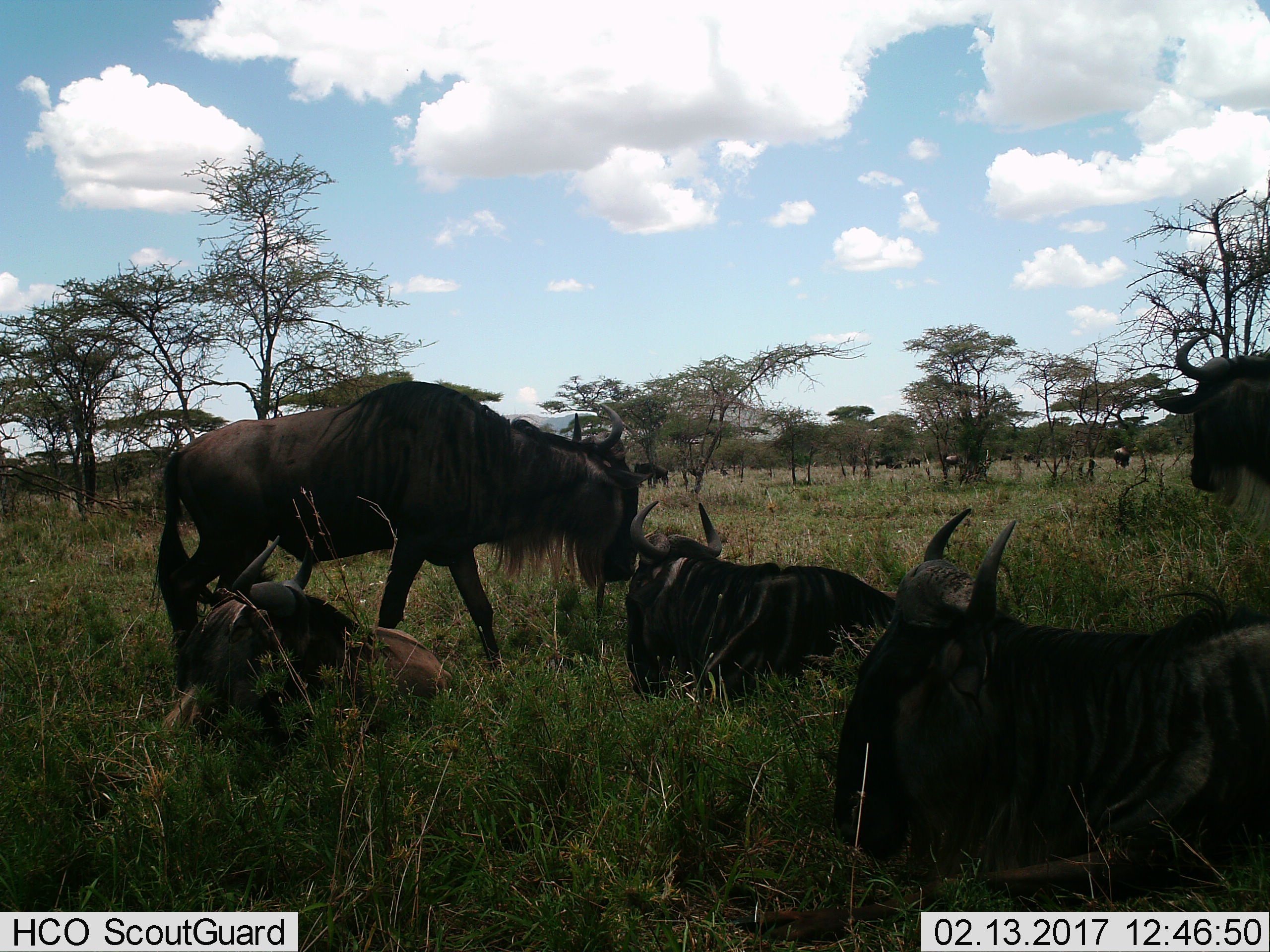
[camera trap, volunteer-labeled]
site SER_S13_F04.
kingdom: Animalia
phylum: Chordata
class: Mammalia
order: Artiodactyla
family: Bovidae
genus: Connochaetes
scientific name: Connochaetes taurinus taurinus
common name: blue wildebeest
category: wildebeestblue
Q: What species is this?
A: Wildebeestblue (blue wildebeest) (Connochaetes taurinus taurinus).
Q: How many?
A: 10.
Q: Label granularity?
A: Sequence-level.